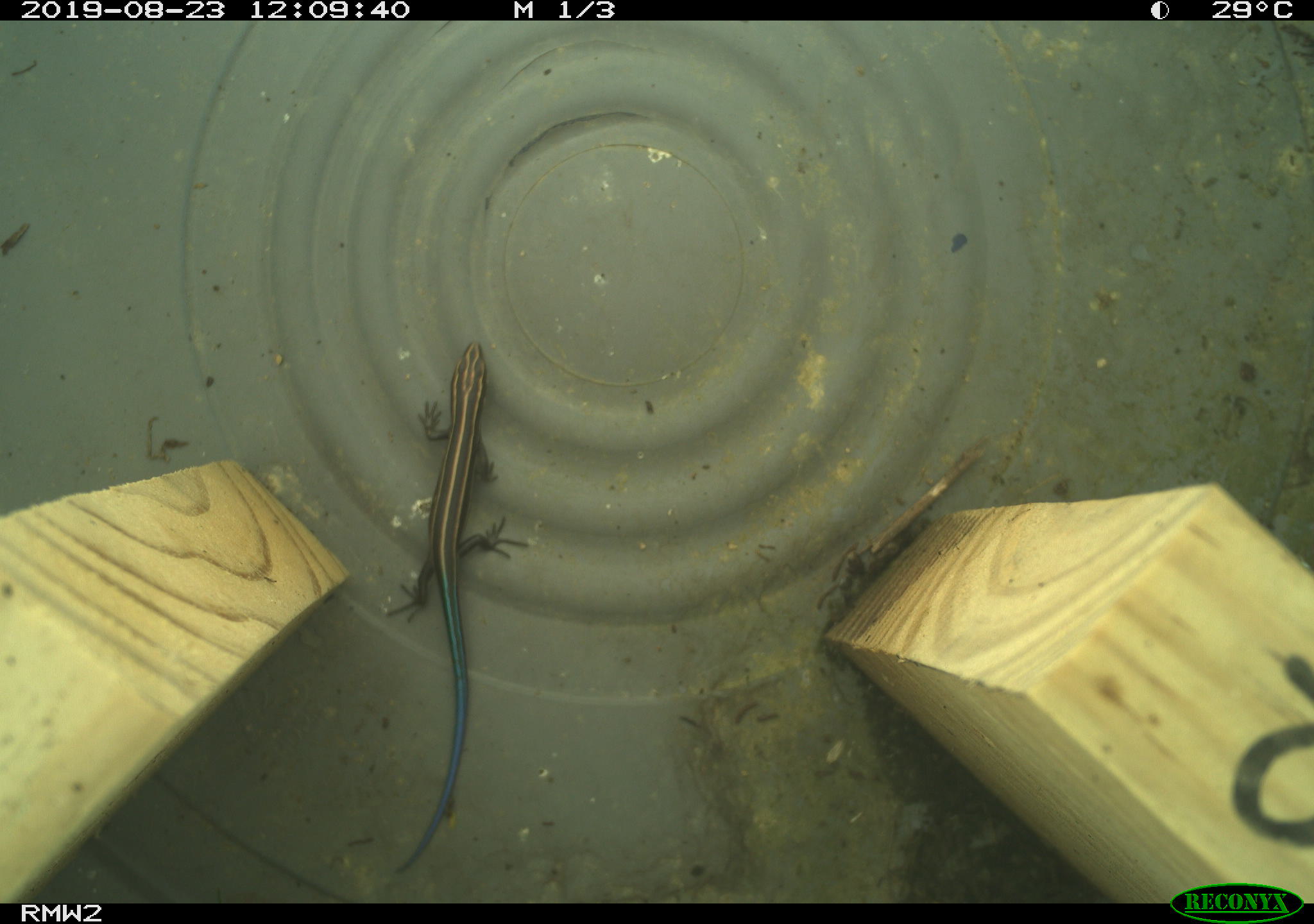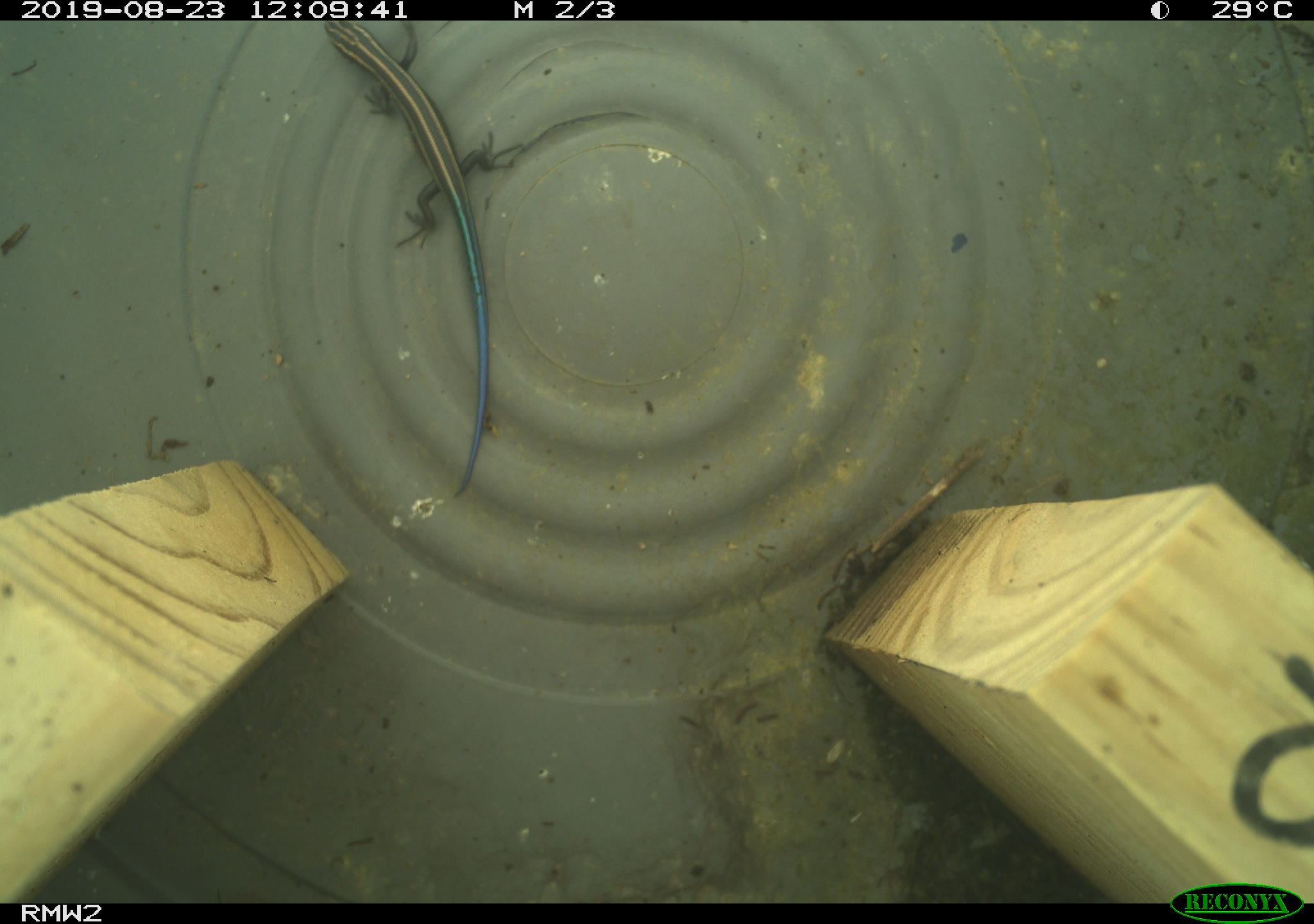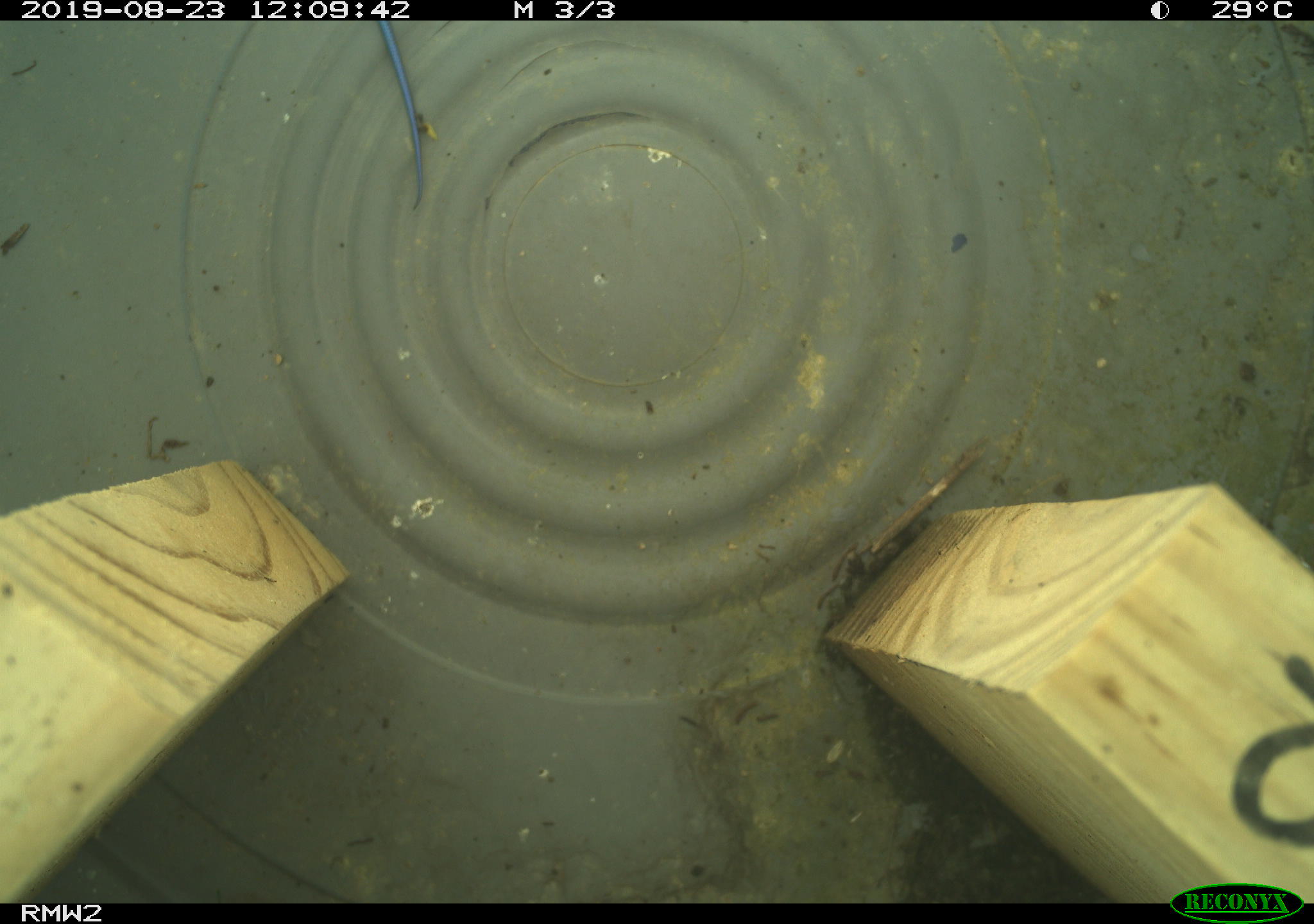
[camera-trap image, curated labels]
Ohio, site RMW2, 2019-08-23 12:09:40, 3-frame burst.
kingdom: Animalia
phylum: Chordata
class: Reptilia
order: Squamata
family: Scincidae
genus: Plestiodon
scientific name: Plestiodon fasciatus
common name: common five-lined skink